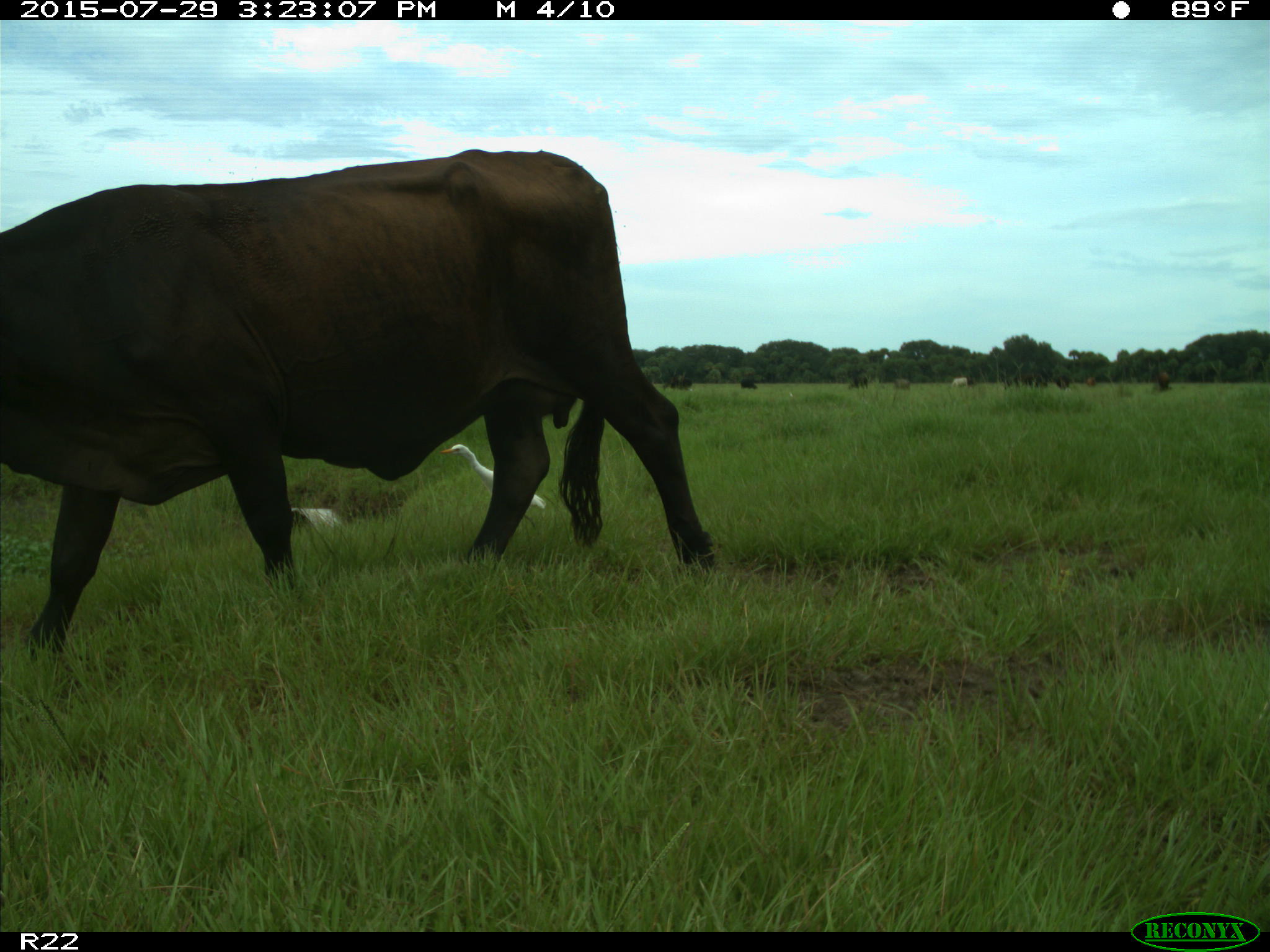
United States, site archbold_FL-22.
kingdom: Animalia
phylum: Chordata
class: Mammalia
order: Artiodactyla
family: Bovidae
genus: Bos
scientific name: Bos taurus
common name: domestic cow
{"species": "Bos taurus (domestic cow)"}